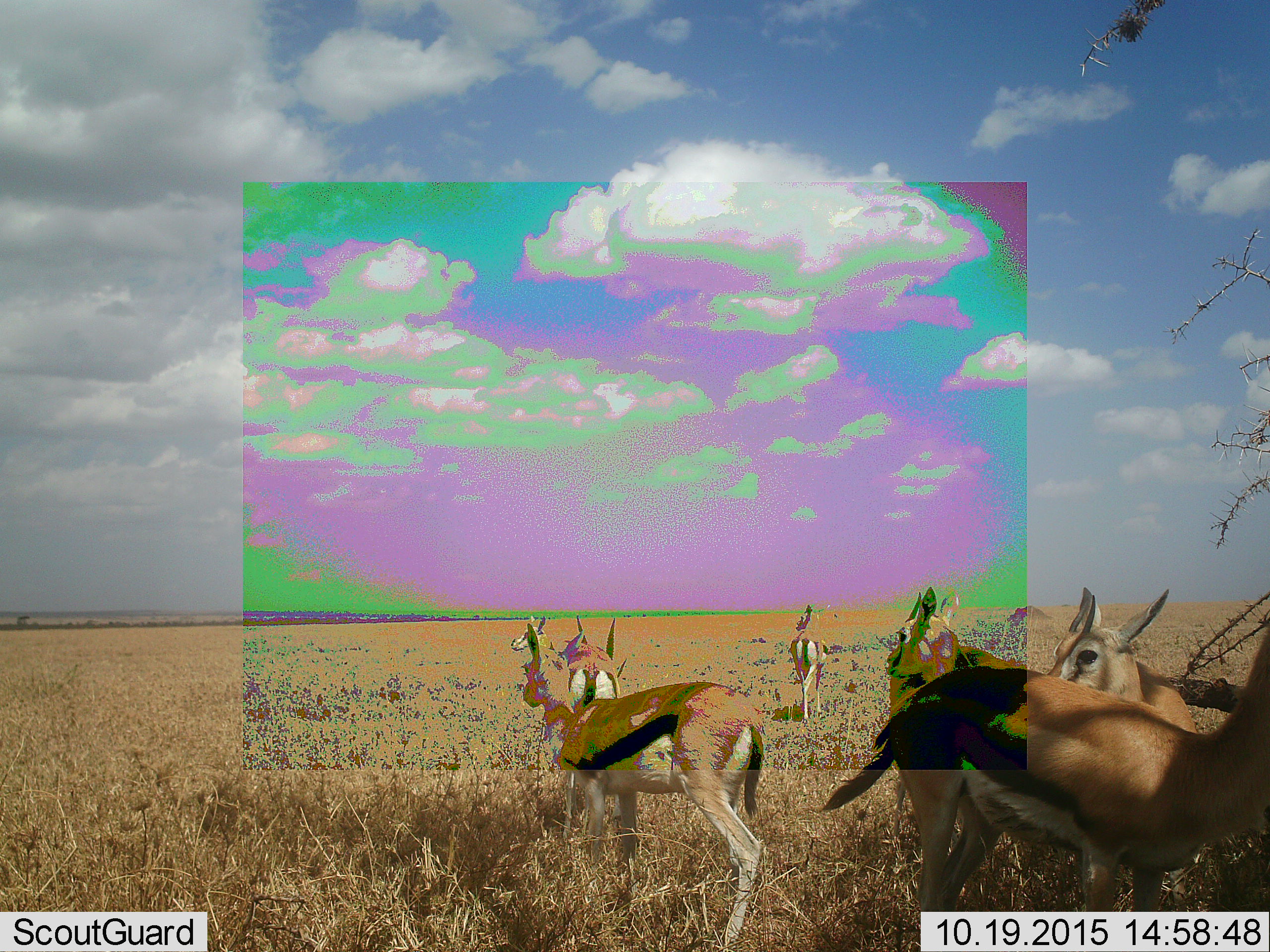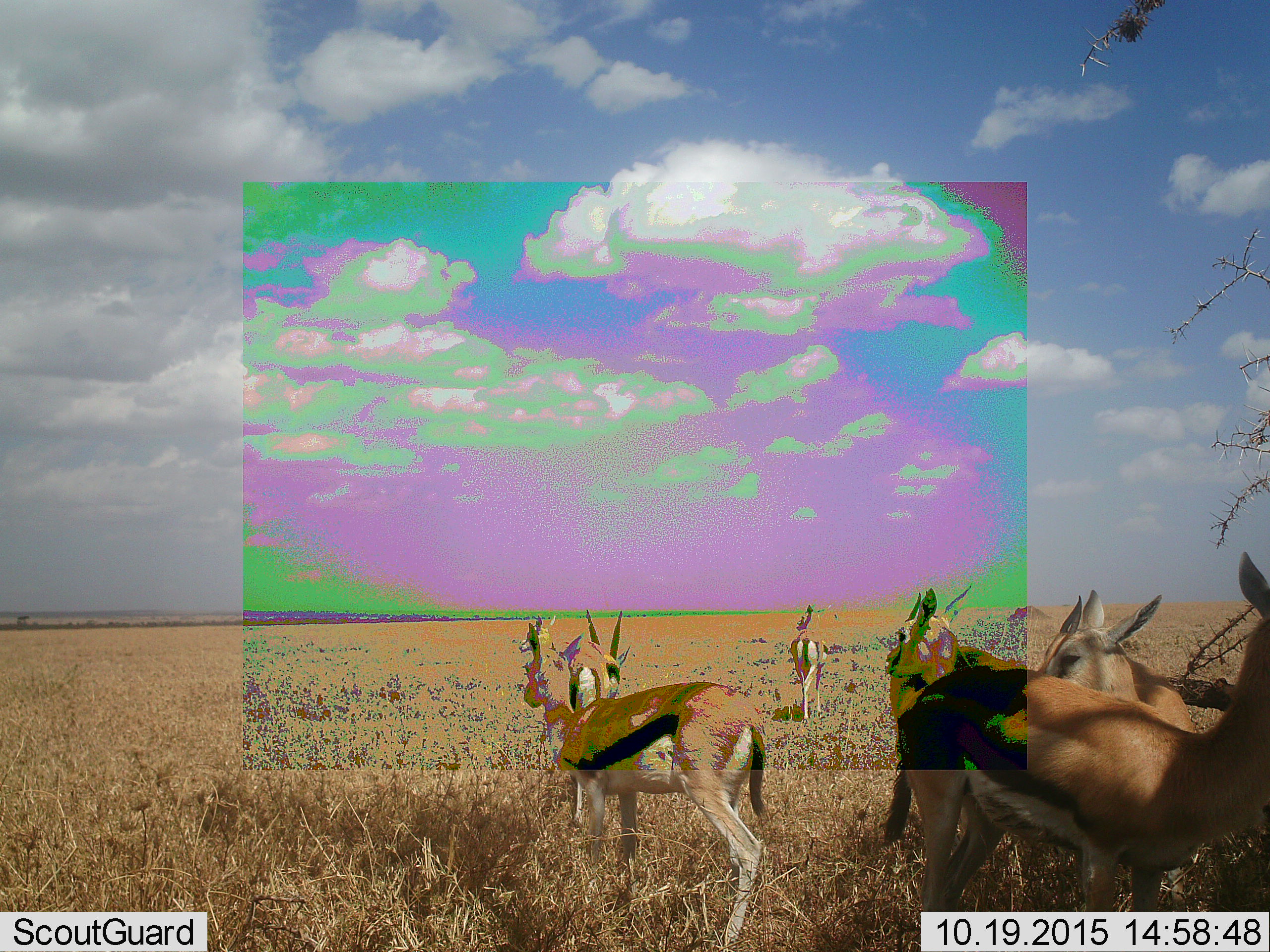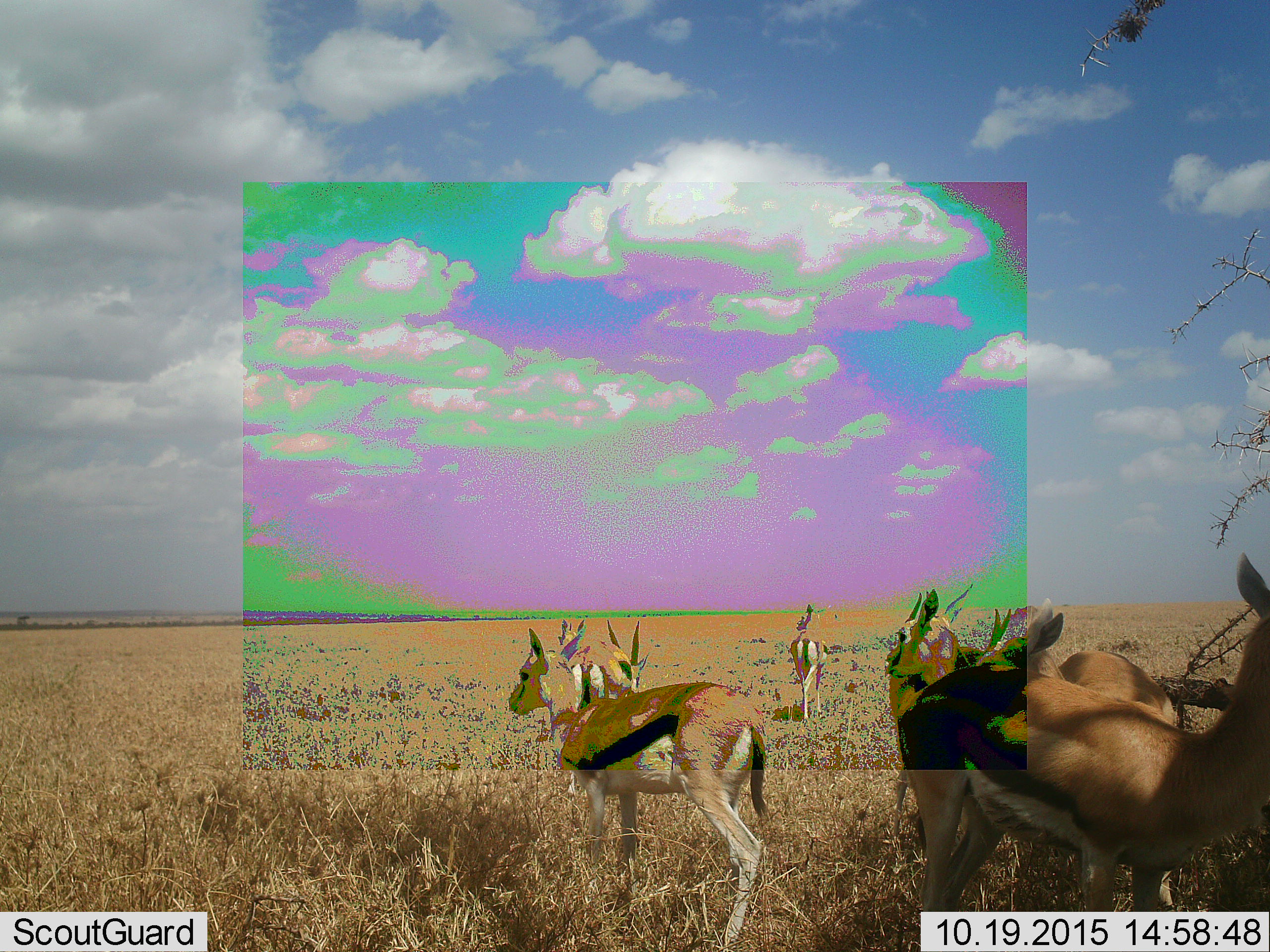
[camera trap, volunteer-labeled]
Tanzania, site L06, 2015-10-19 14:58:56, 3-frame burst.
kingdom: Animalia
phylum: Chordata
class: Mammalia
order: Artiodactyla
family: Bovidae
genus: Eudorcas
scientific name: Eudorcas thomsonii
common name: thomson's gazelle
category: gazellethomsons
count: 8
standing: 100%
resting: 11%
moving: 56%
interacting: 11%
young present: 0%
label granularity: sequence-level